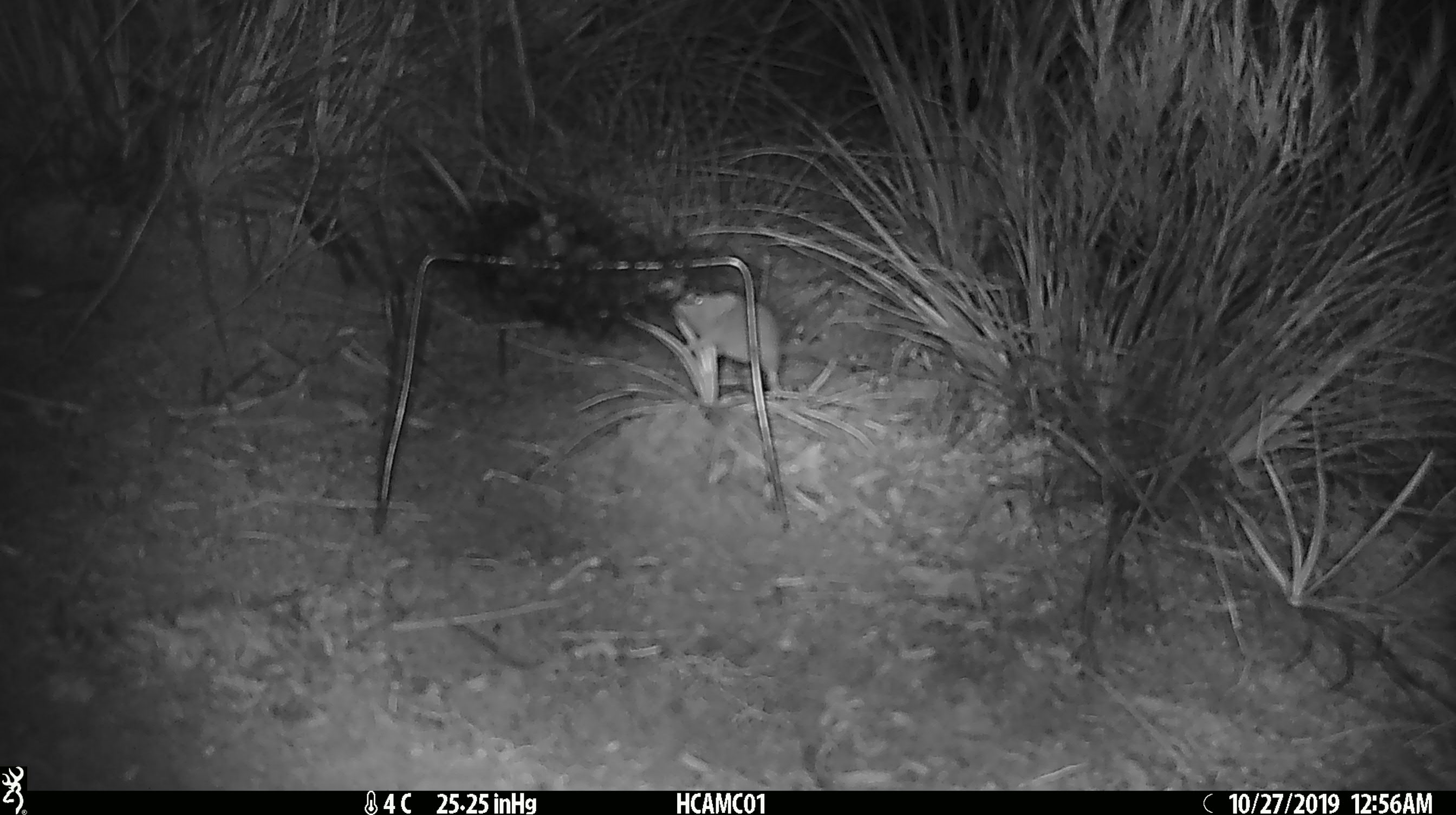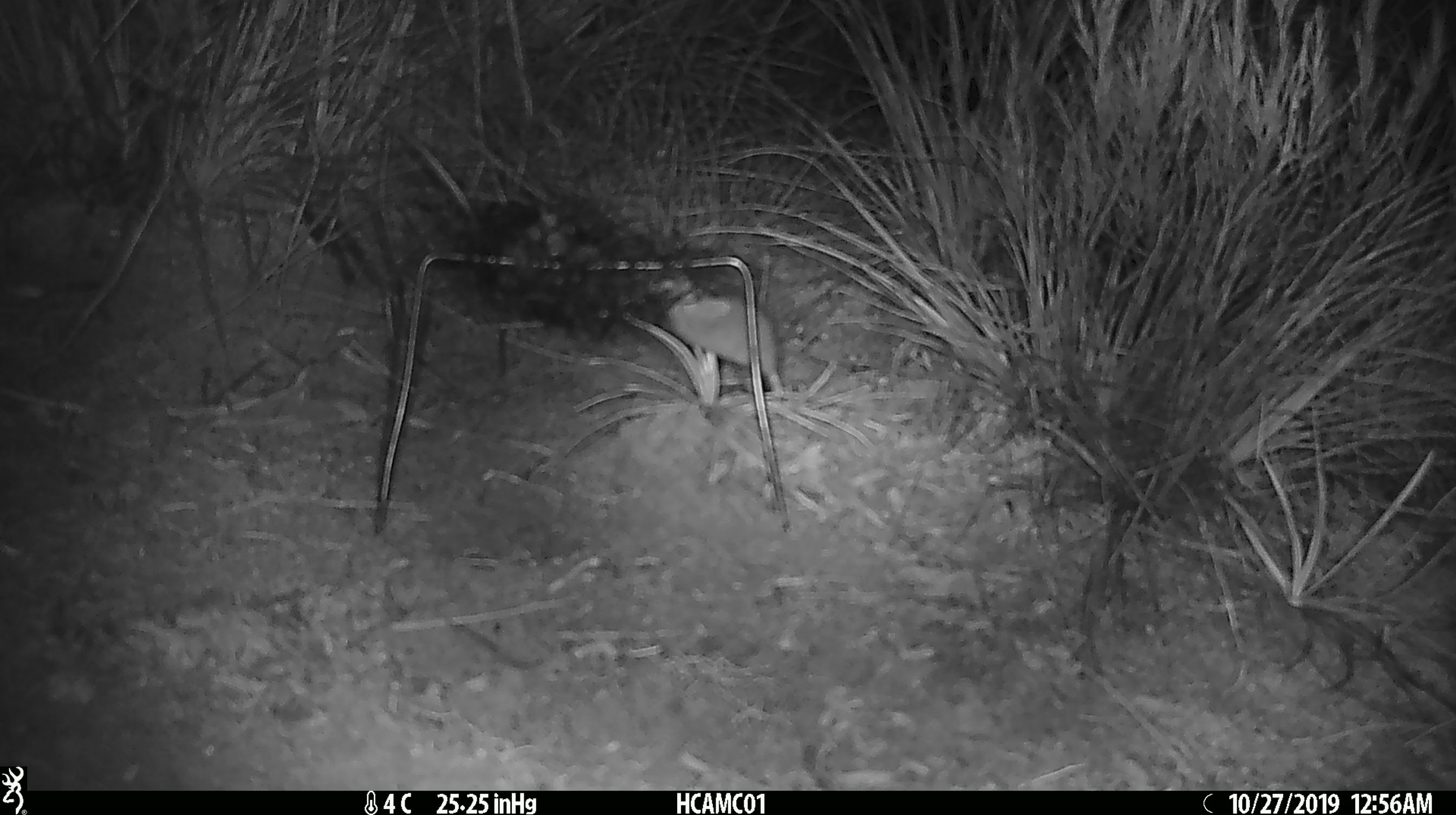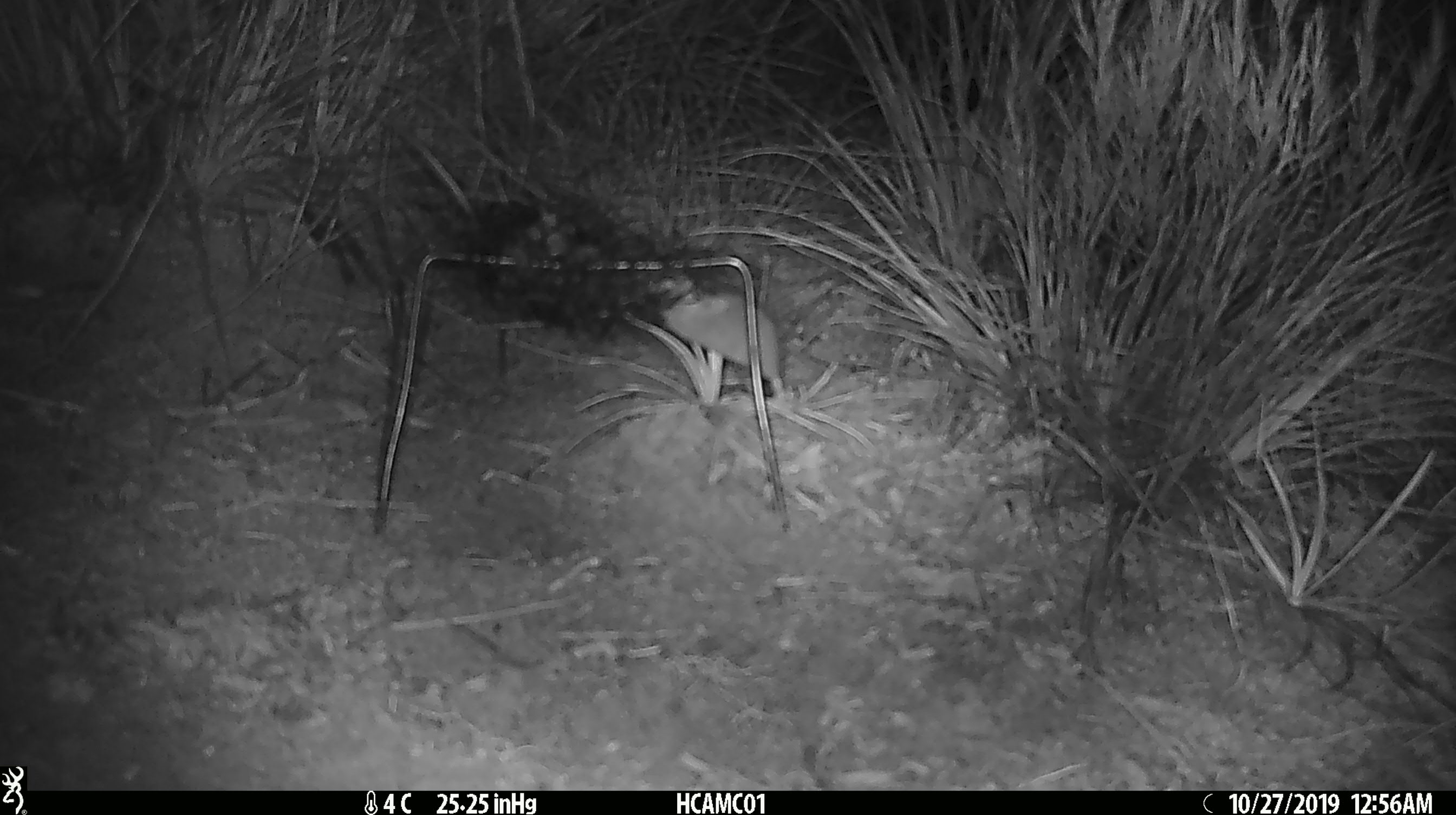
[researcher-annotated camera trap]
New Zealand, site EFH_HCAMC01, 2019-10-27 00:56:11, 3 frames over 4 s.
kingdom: Animalia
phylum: Chordata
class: Mammalia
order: Rodentia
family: Muridae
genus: Mus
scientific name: Mus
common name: mouse